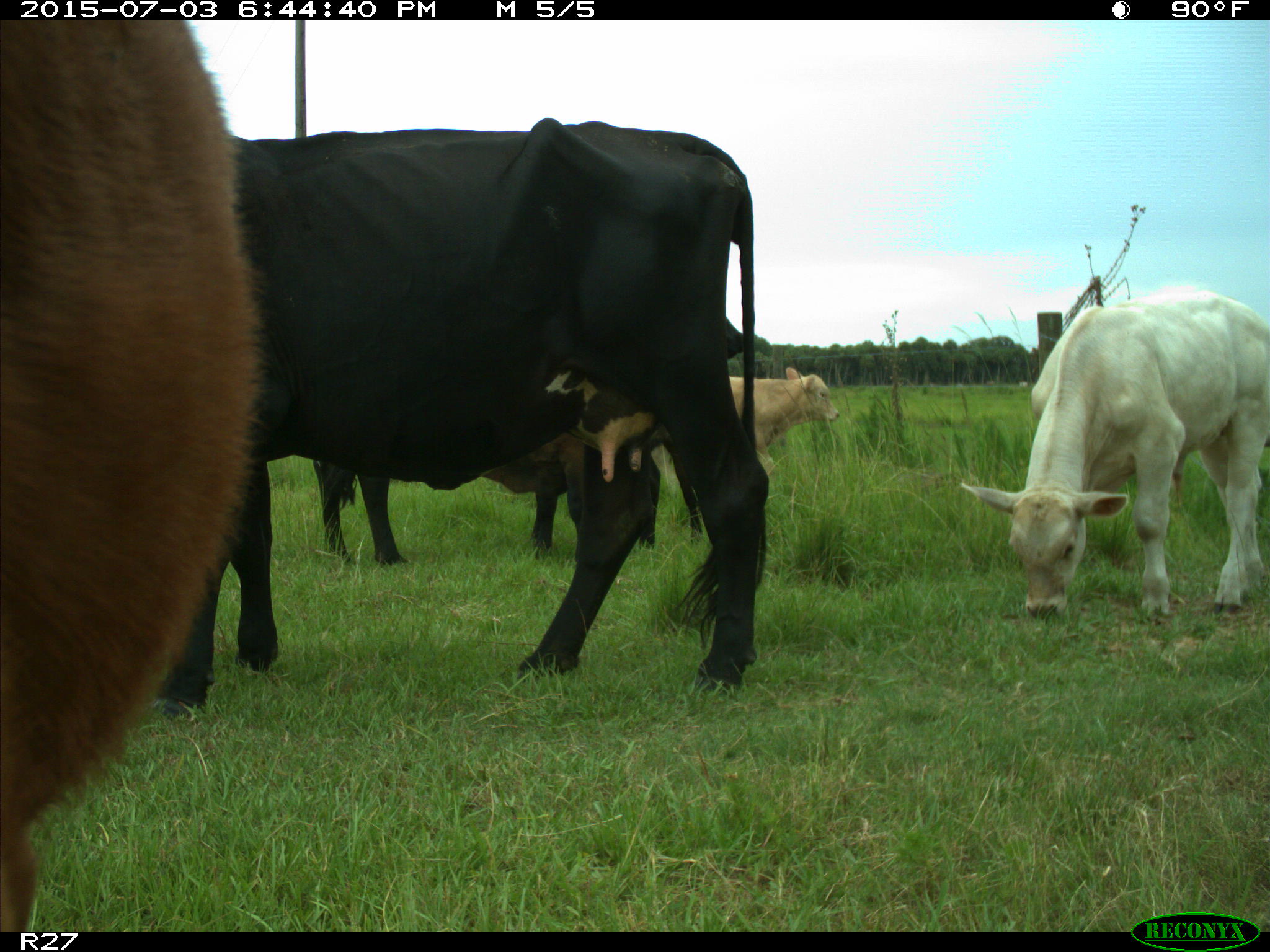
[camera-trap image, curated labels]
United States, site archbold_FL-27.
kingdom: Animalia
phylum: Chordata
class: Mammalia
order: Artiodactyla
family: Bovidae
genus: Bos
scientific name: Bos taurus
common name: domestic cow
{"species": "Bos taurus (domestic cow)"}